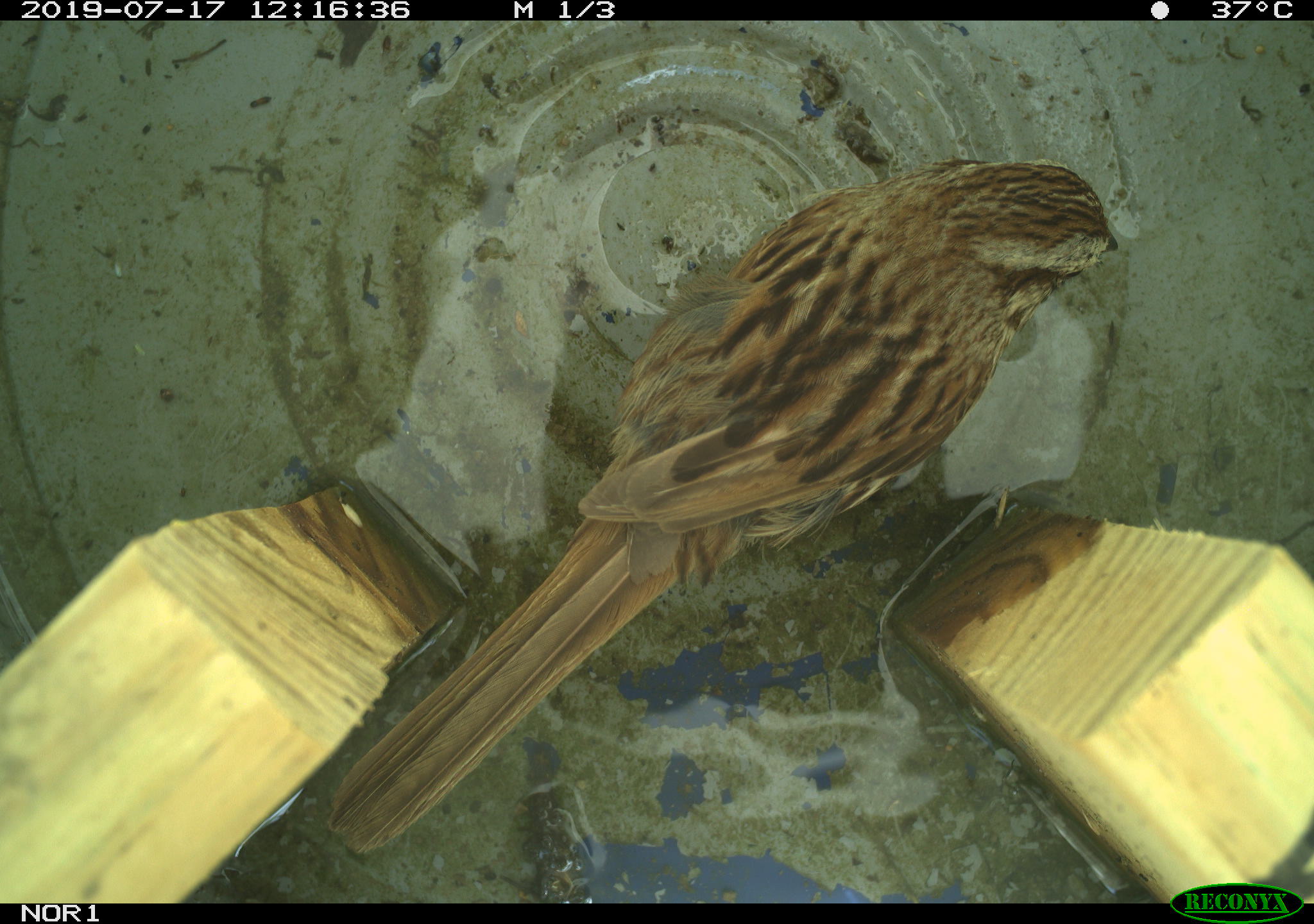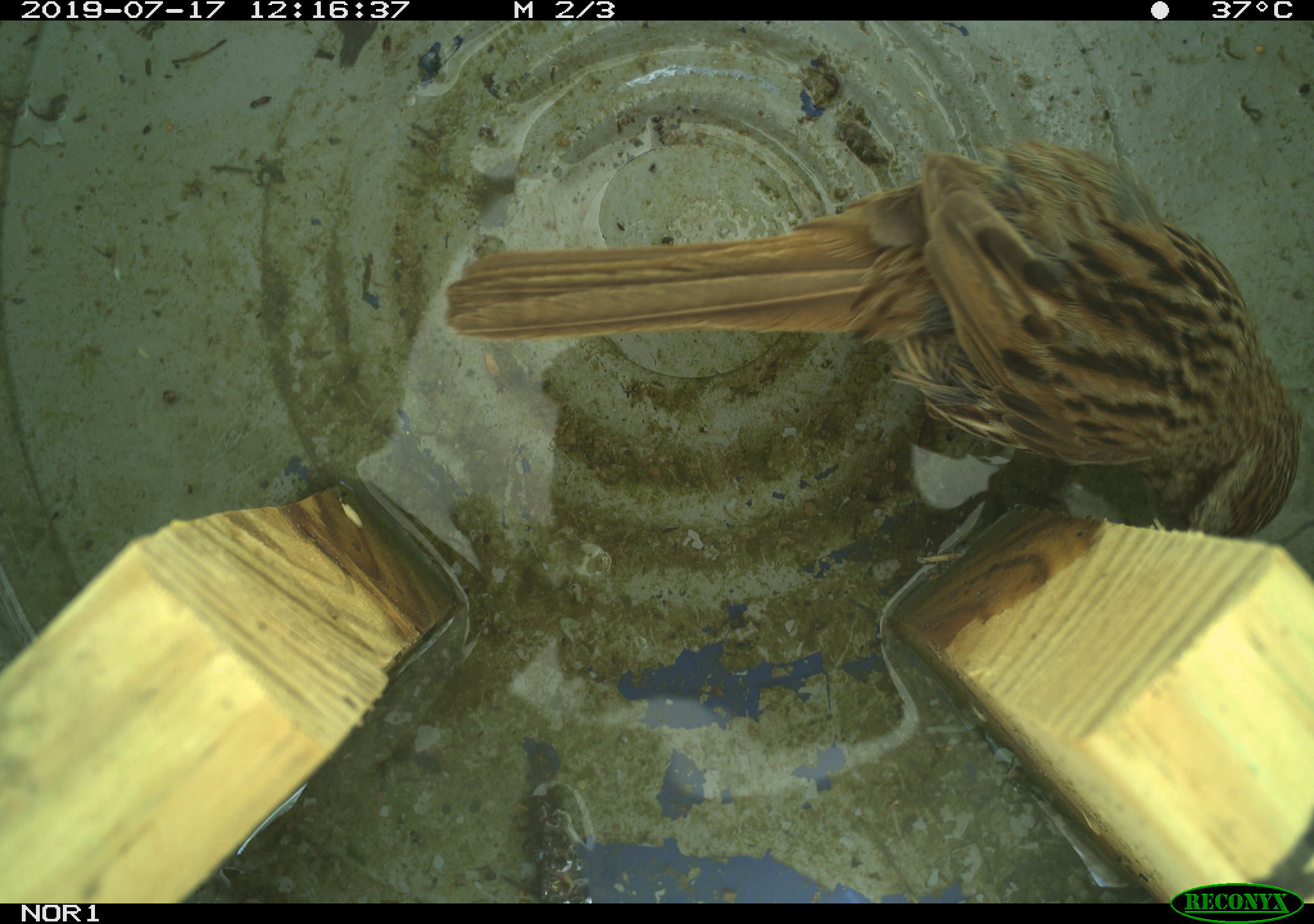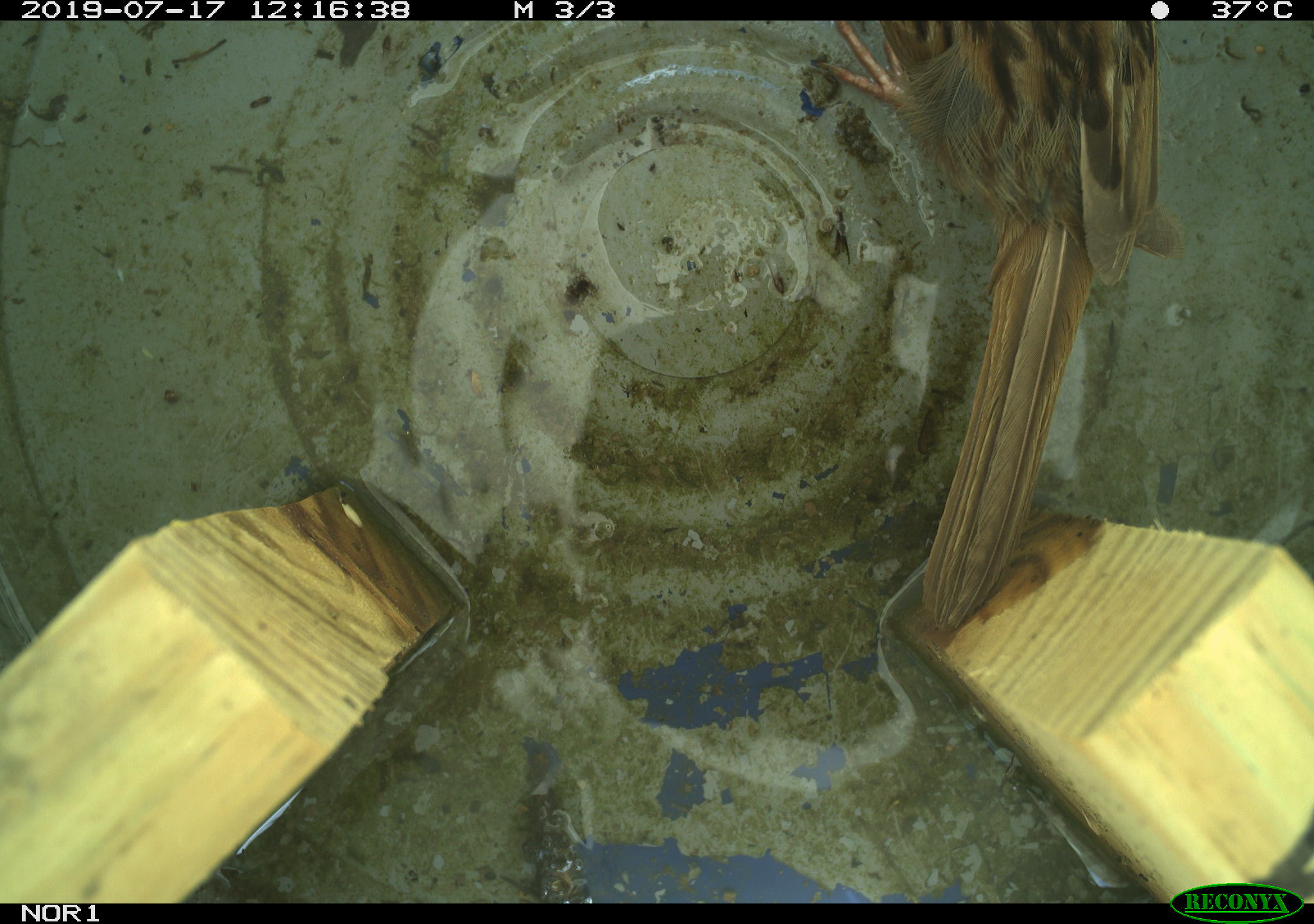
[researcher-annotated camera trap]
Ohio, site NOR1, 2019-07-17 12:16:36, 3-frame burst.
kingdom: Animalia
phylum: Chordata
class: Aves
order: Passeriformes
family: Passerellidae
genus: Melospiza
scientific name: Melospiza melodia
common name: song sparrow